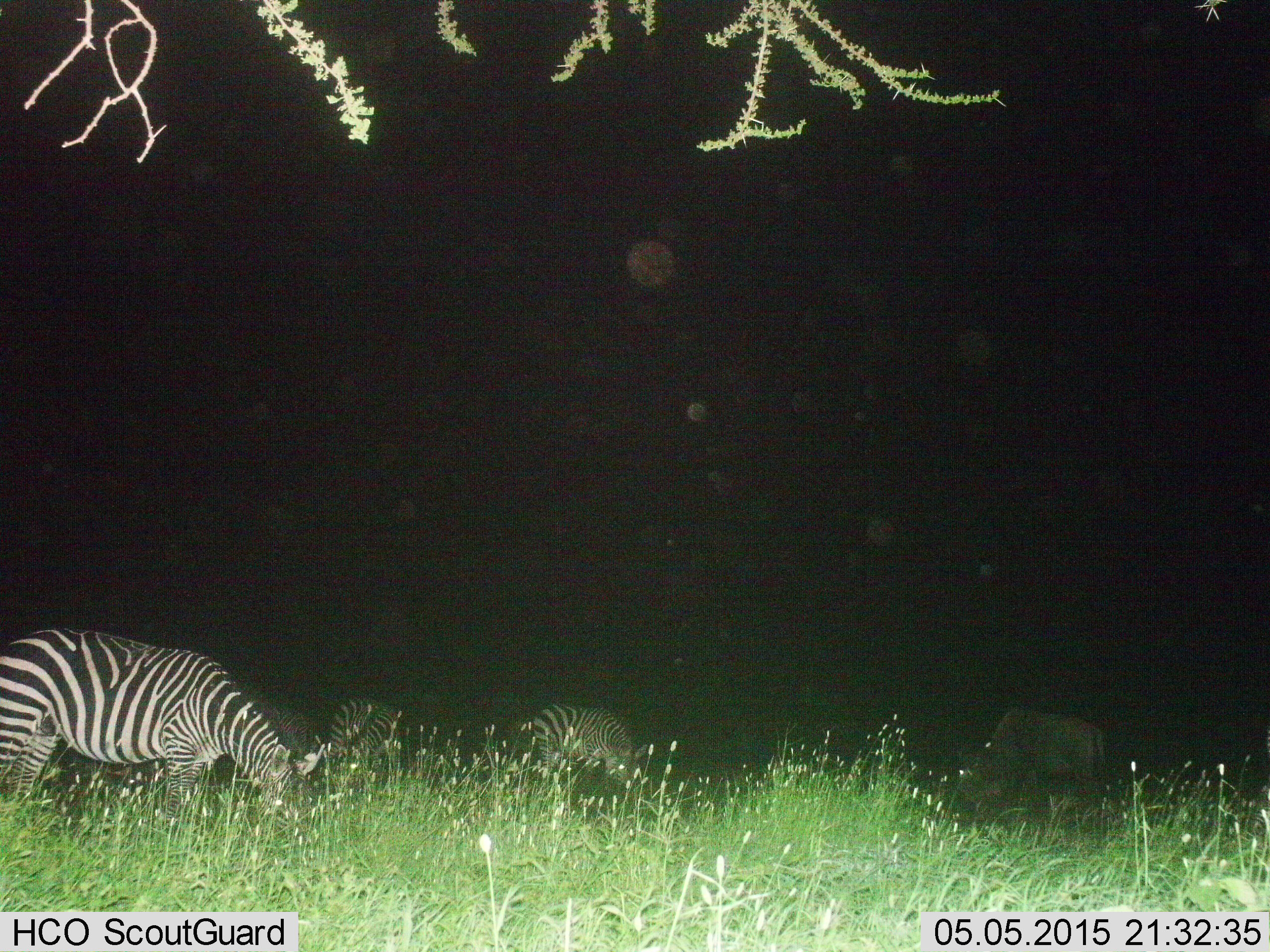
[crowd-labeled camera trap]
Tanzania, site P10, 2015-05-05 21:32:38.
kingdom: Animalia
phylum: Chordata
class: Mammalia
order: Perissodactyla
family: Equidae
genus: Equus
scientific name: Equus quagga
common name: plains zebra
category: zebra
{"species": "zebra (plains zebra) (Equus quagga)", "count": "4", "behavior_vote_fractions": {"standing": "28%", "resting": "6%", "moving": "6%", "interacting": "6%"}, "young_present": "6%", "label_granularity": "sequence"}